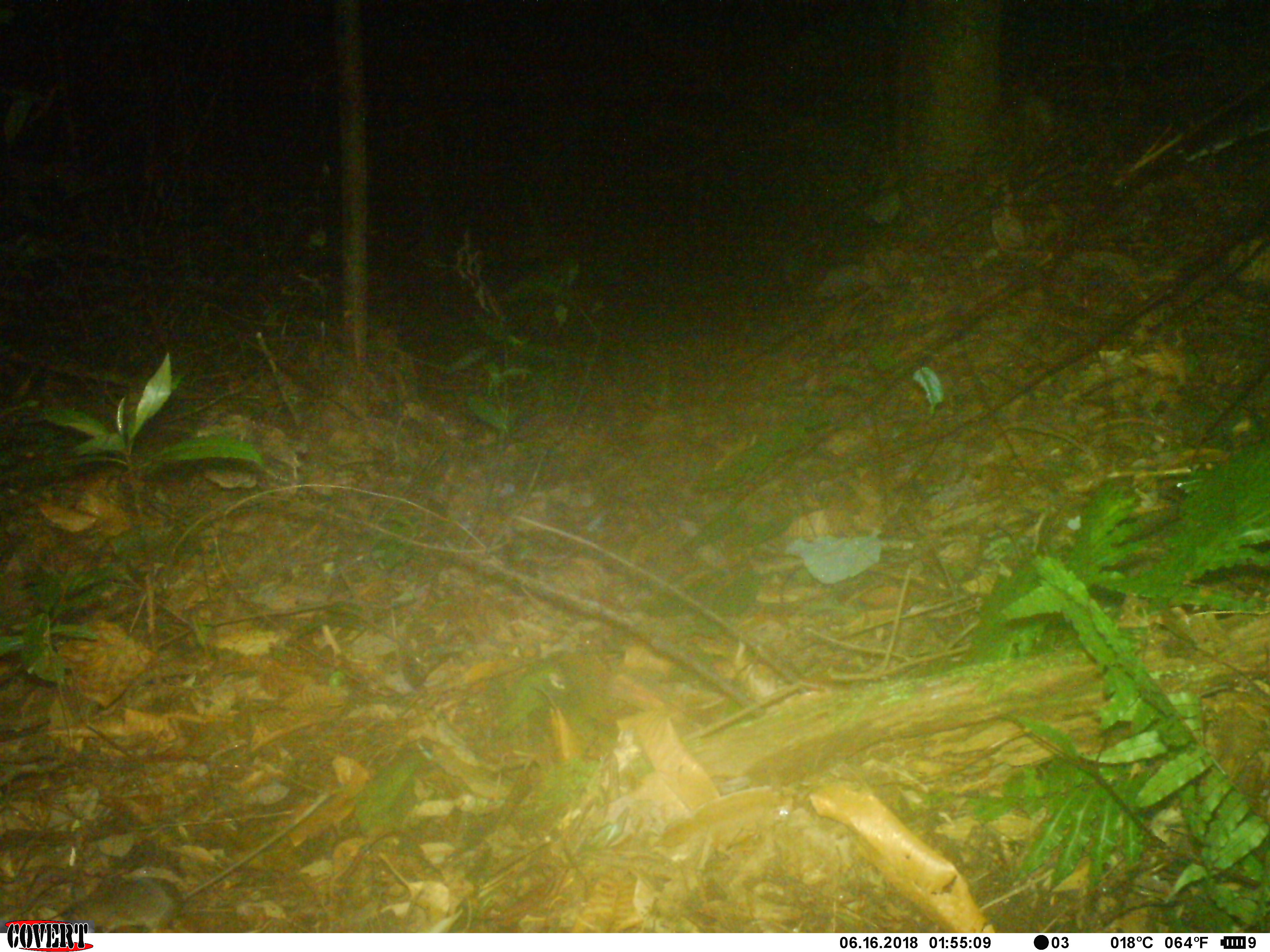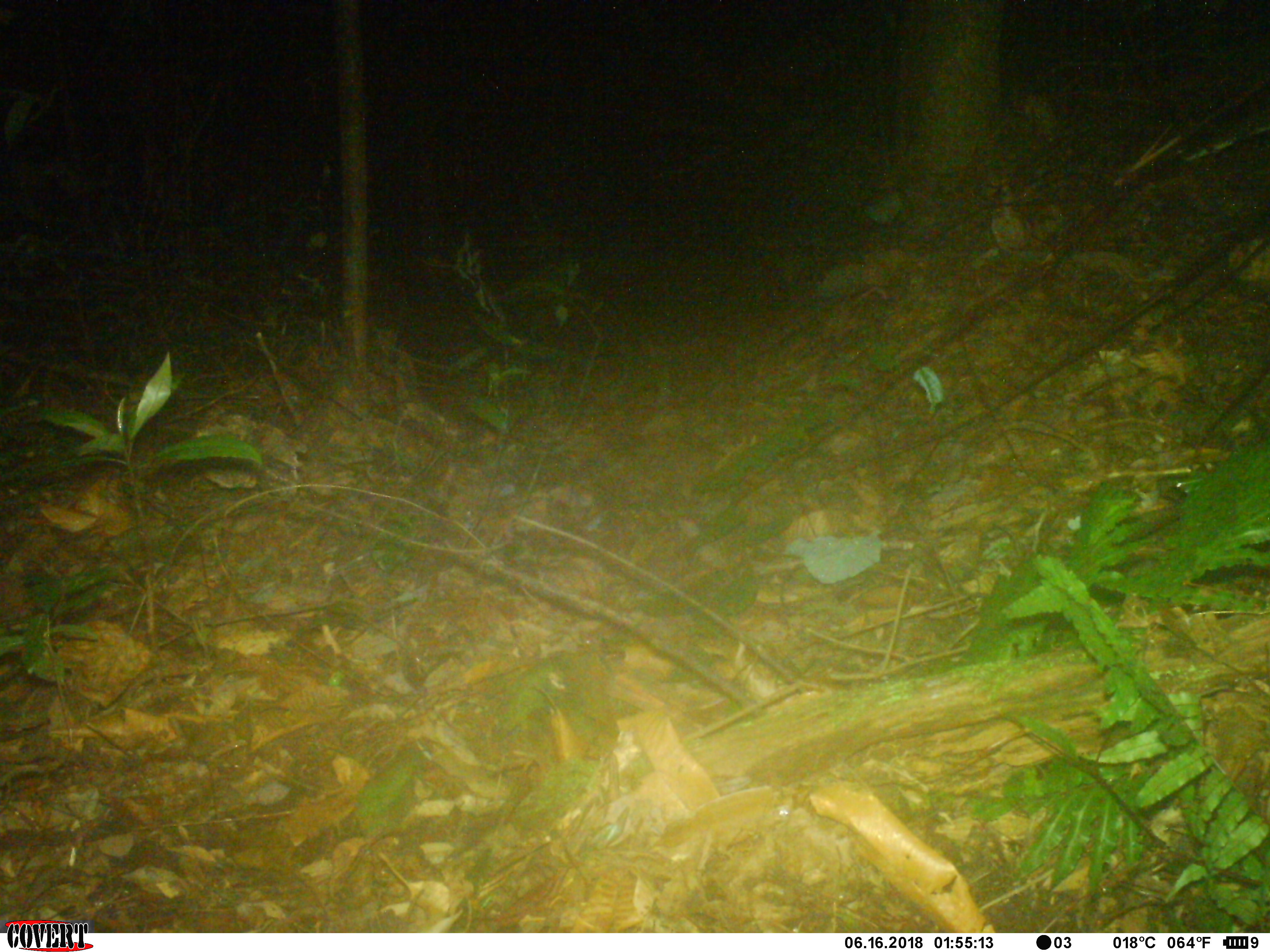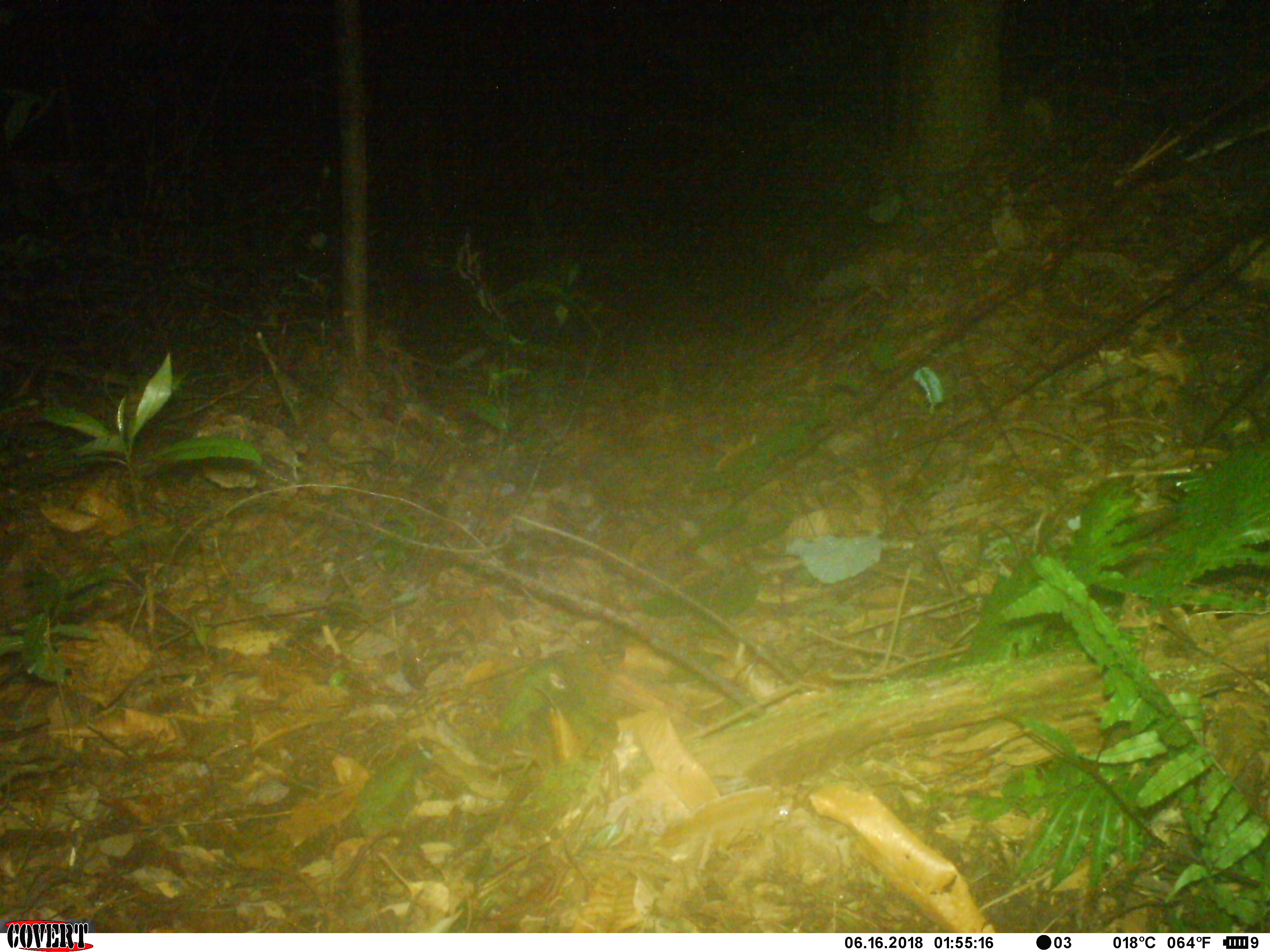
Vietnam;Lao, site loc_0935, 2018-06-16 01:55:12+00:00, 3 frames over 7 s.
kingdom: Animalia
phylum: Chordata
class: Mammalia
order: Rodentia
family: Muridae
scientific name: Muridae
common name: old-world mice and rats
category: unidentified murid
Unidentified murid (old-world mice and rats) (Muridae). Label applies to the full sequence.